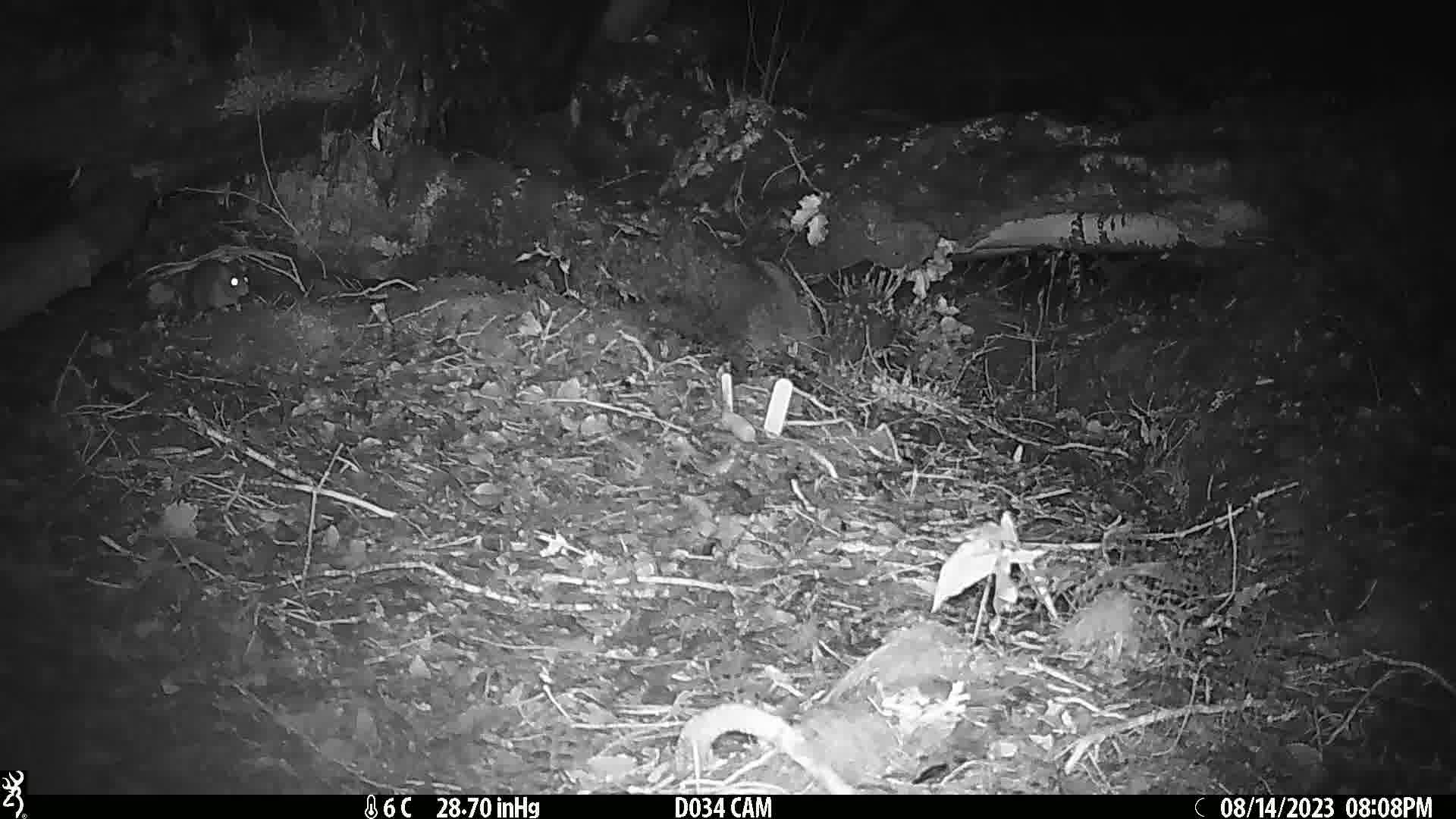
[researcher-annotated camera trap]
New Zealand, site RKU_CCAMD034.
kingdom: Animalia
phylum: Chordata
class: Mammalia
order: Rodentia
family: Muridae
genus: Rattus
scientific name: Rattus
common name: rat